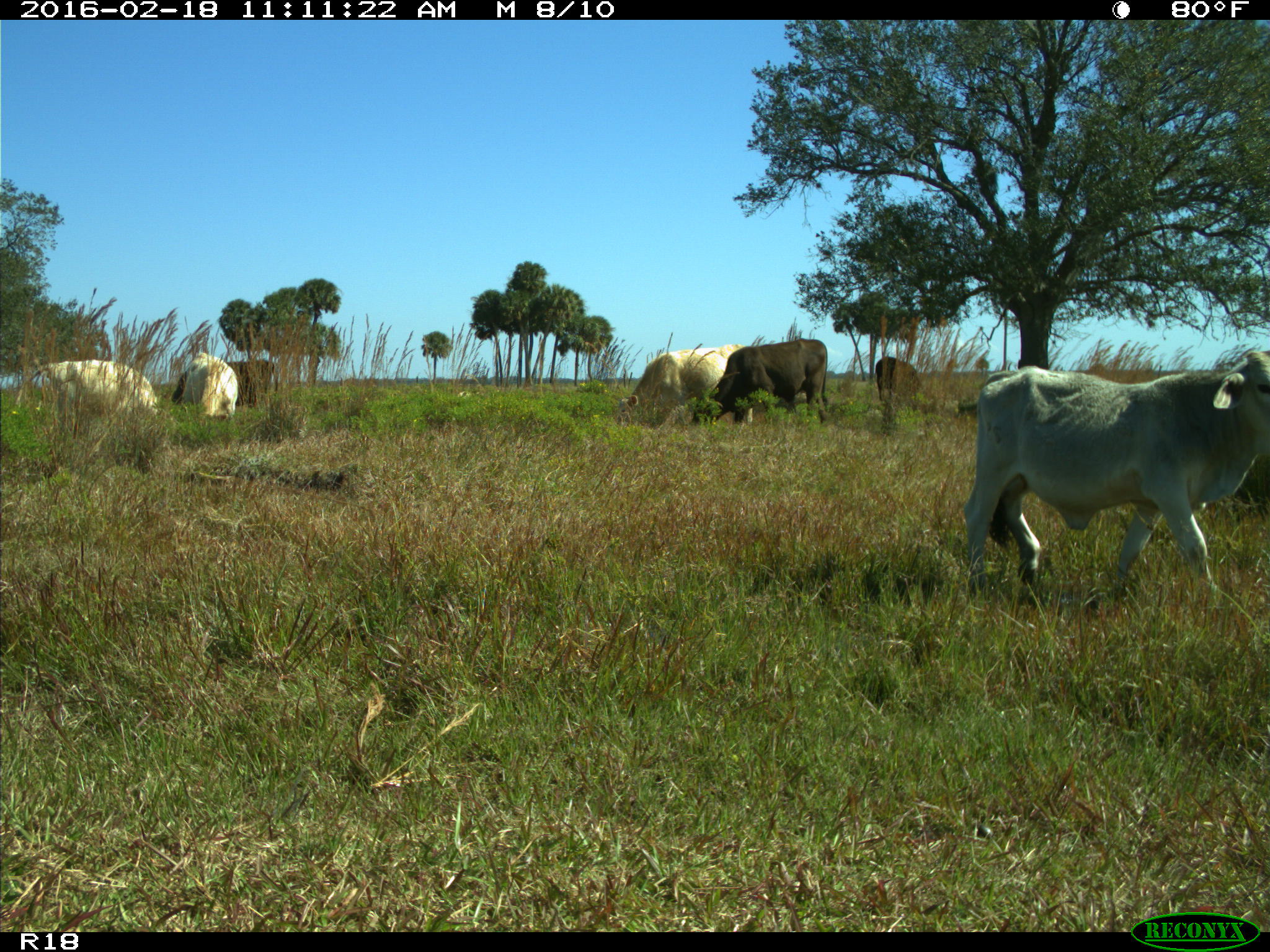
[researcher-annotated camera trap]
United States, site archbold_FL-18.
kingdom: Animalia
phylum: Chordata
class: Mammalia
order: Artiodactyla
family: Bovidae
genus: Bos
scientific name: Bos taurus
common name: domestic cow